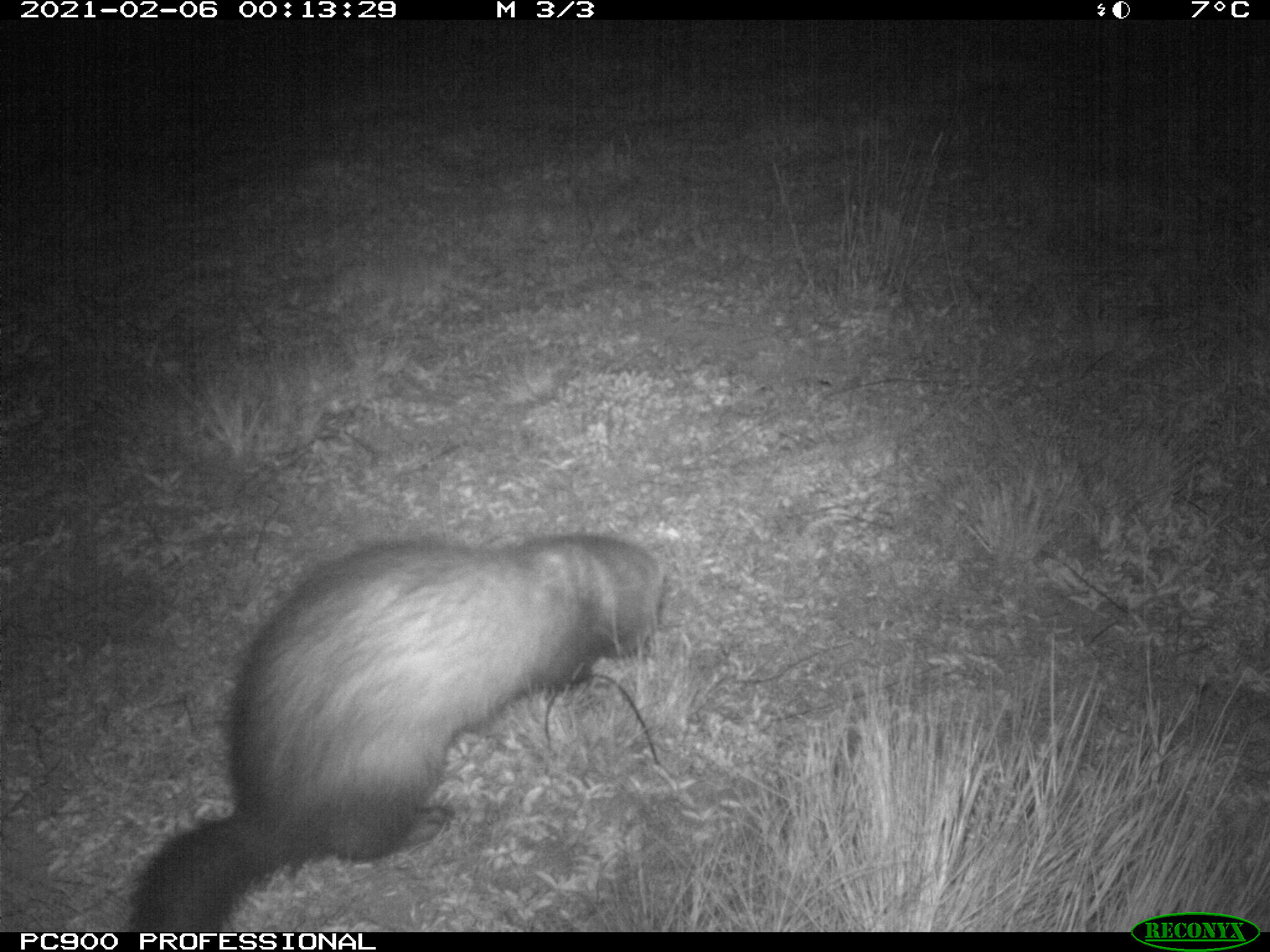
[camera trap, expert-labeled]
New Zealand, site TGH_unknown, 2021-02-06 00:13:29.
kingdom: Animalia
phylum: Chordata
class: Mammalia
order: Carnivora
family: Mustelidae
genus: Mustela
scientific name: Mustela furo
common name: ferret